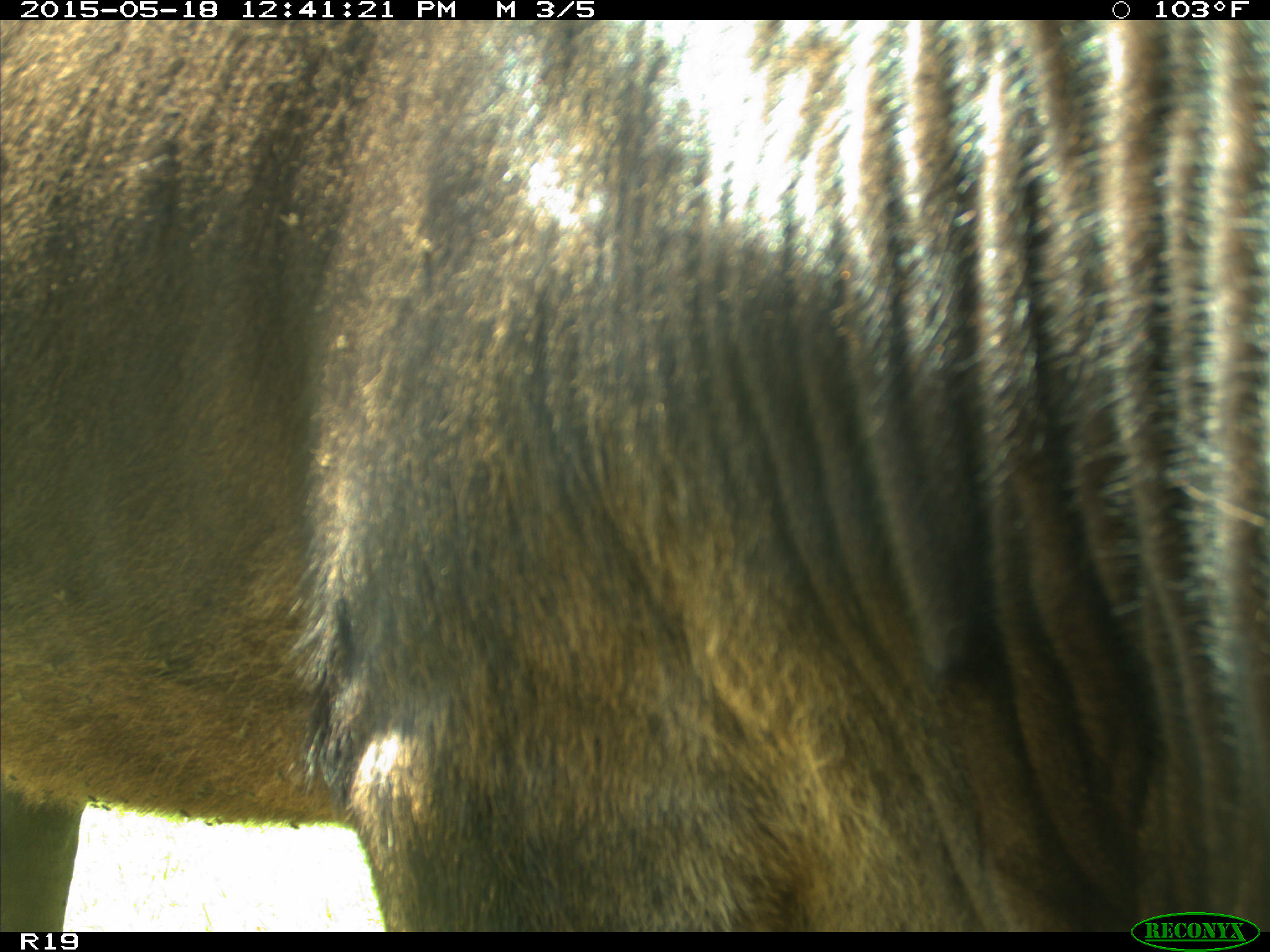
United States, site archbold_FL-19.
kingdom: Animalia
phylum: Chordata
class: Mammalia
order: Artiodactyla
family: Bovidae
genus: Bos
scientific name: Bos taurus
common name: domestic cow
Bos taurus (domestic cow).